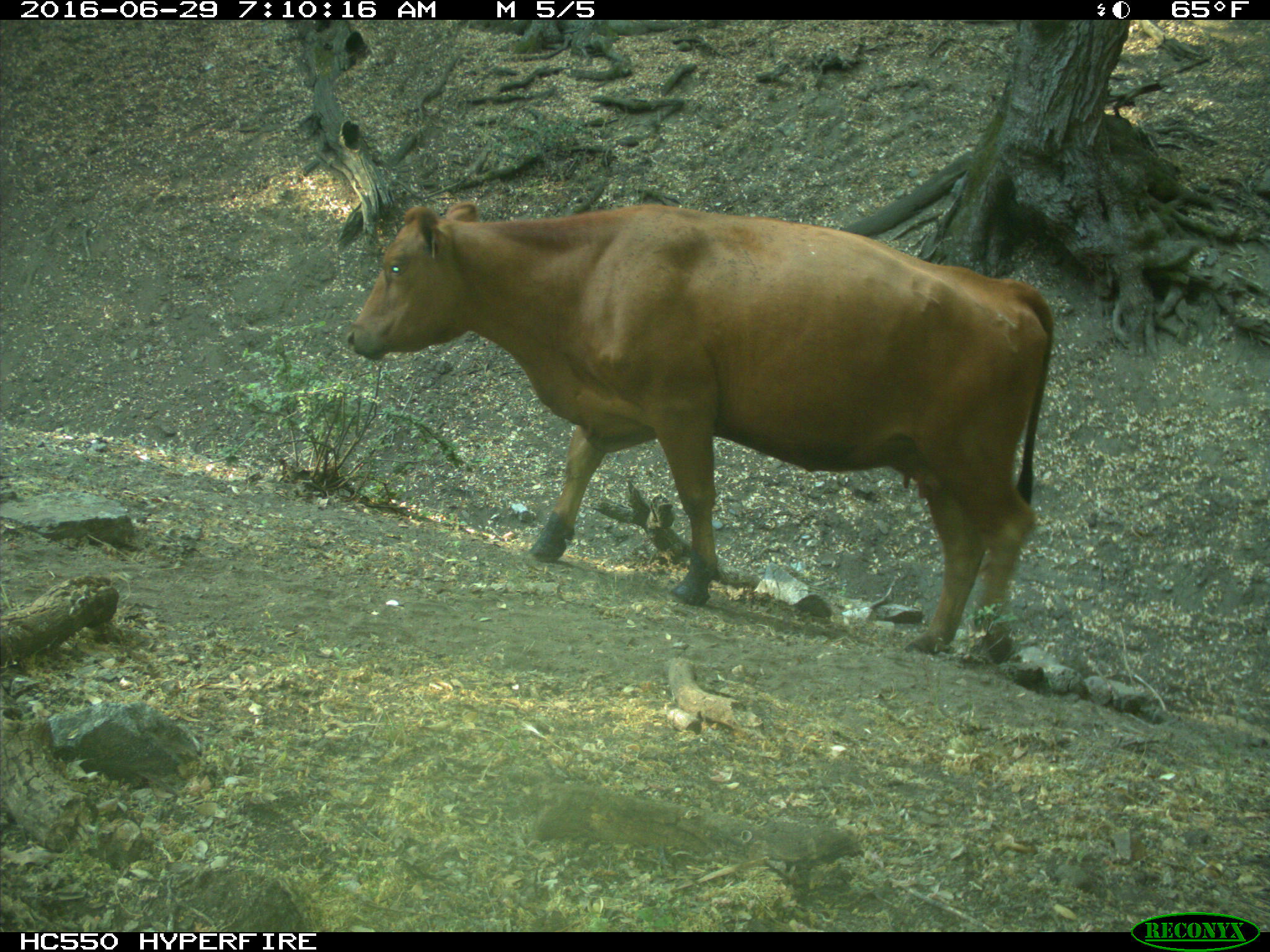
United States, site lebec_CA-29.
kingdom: Animalia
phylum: Chordata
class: Mammalia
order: Artiodactyla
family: Bovidae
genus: Bos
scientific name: Bos taurus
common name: domestic cow